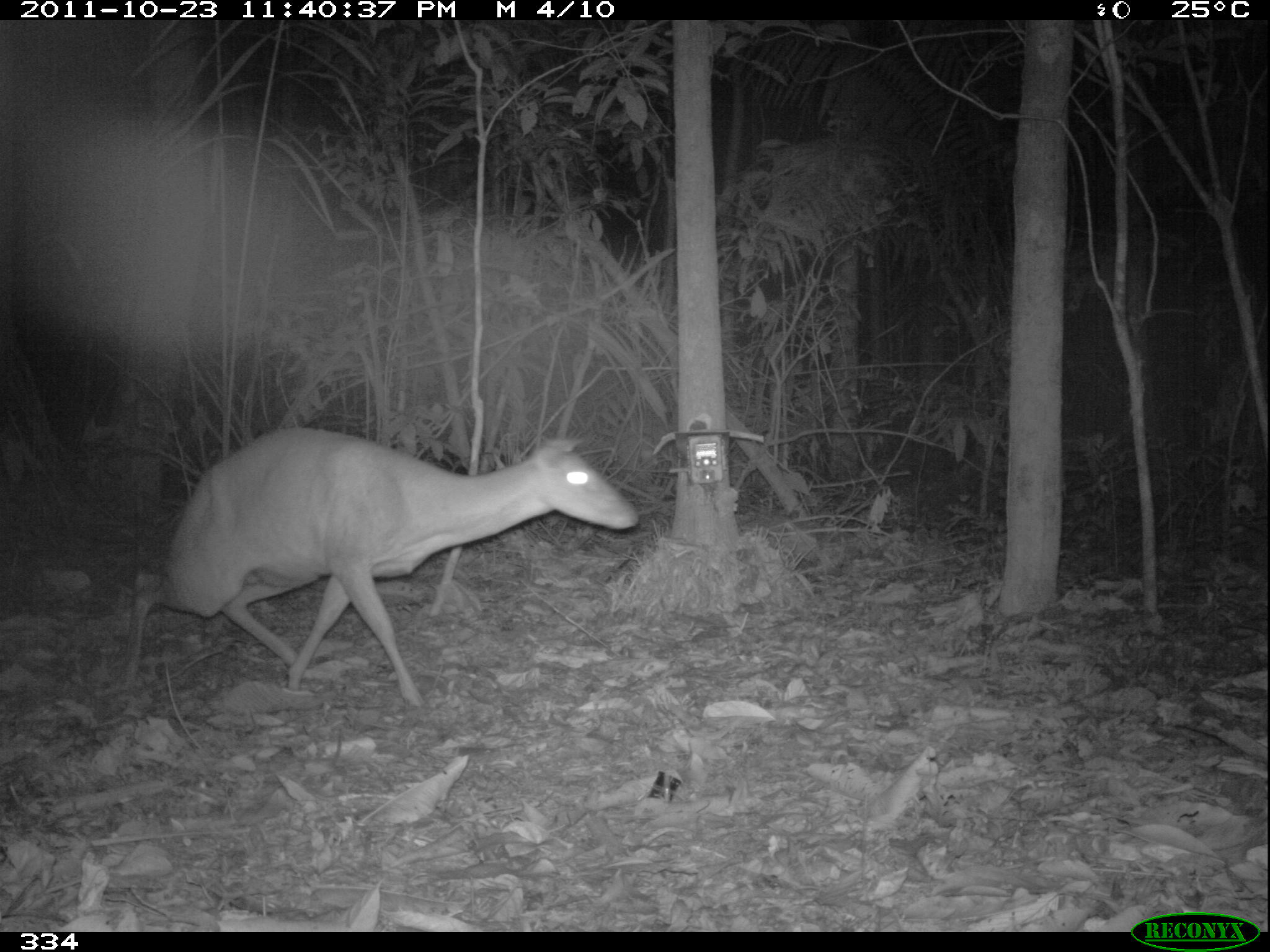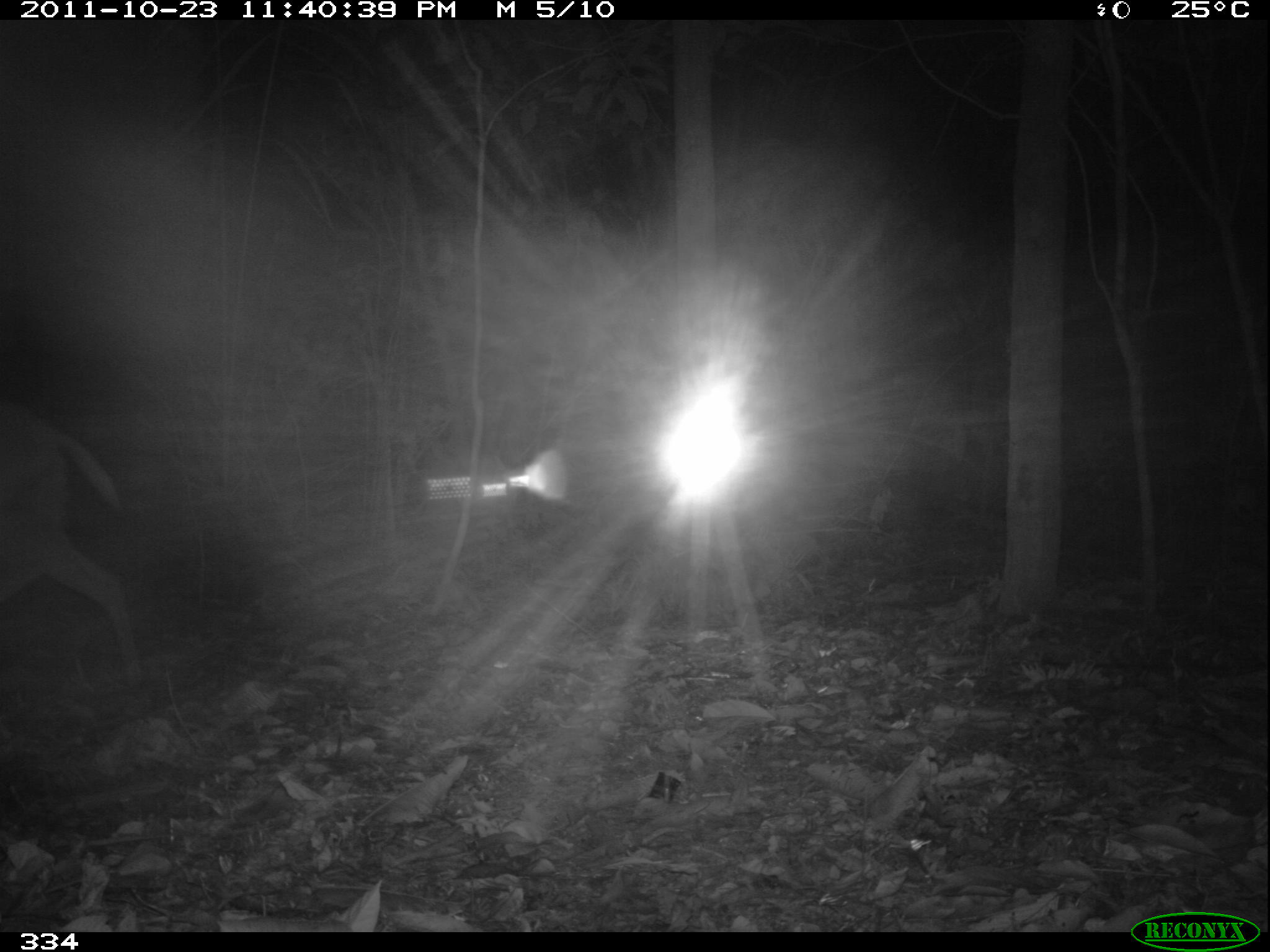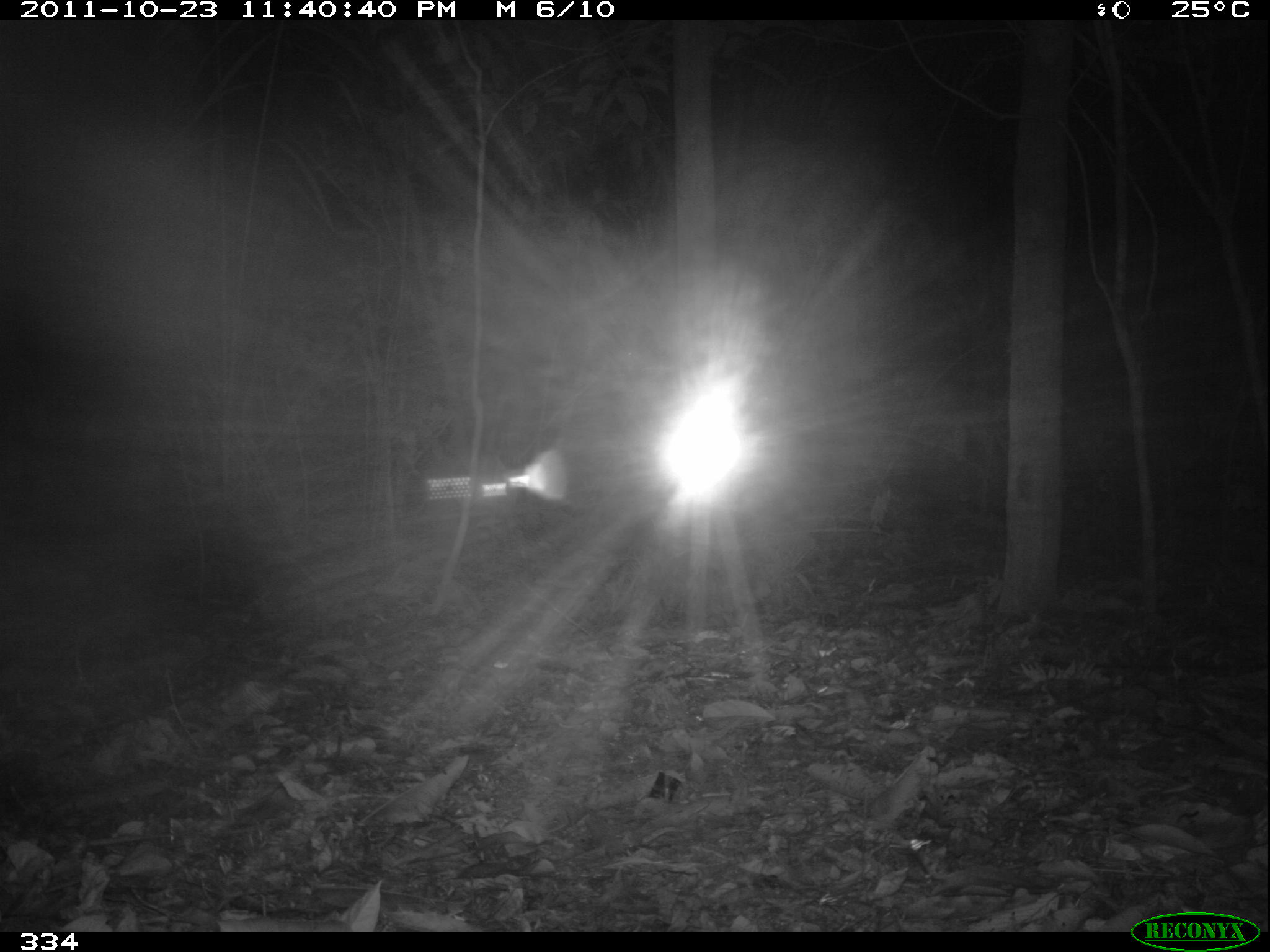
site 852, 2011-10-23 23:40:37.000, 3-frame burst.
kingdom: Animalia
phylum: Chordata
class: Mammalia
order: Artiodactyla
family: Cervidae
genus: Mazama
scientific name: Mazama americana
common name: red brocket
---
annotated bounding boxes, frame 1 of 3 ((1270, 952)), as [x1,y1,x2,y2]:
mazama americana: [125,427,640,707]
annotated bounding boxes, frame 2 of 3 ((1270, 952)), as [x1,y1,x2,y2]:
mazama americana: [2,401,140,694]